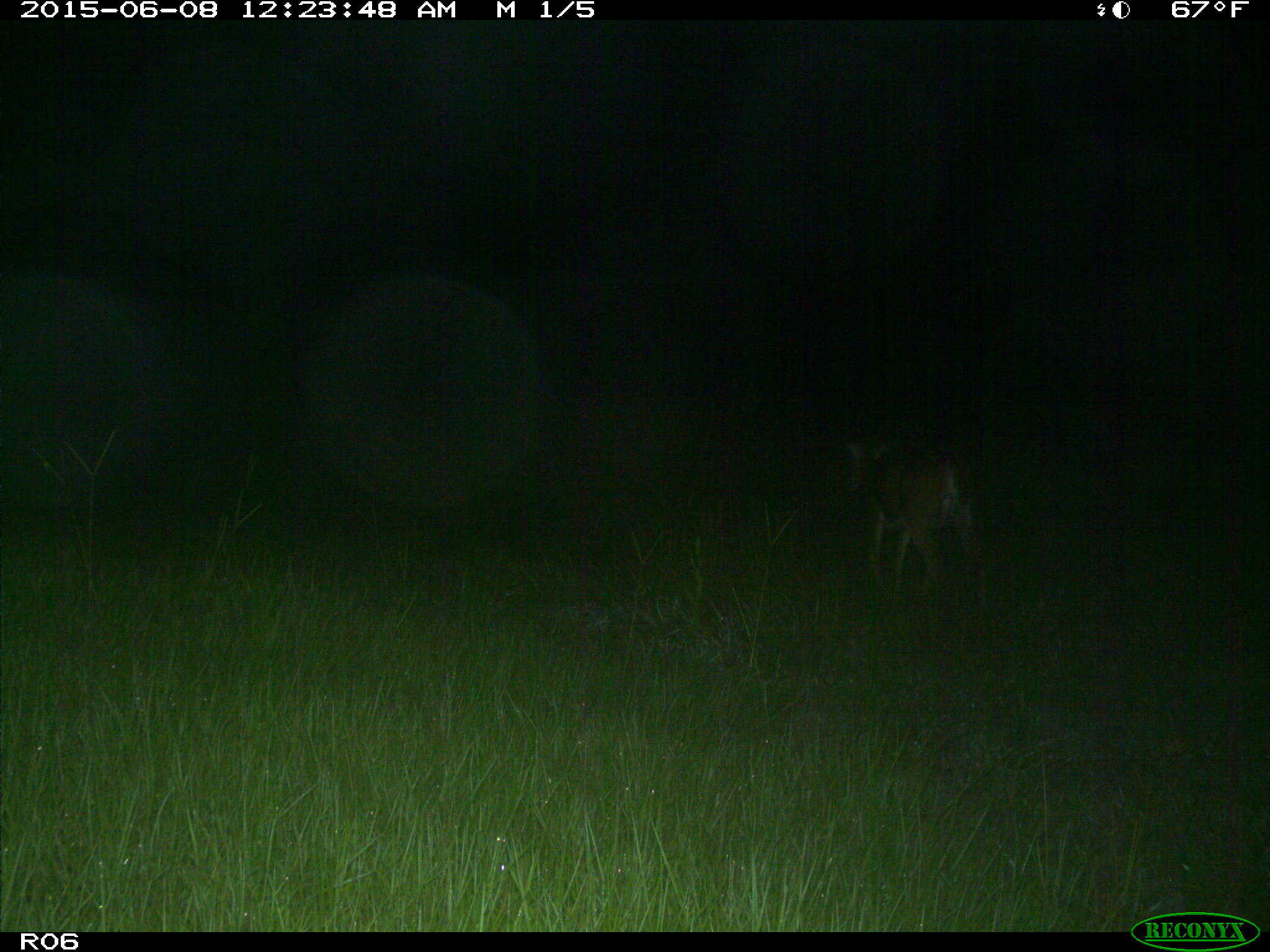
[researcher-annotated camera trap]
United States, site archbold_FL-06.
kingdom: Animalia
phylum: Chordata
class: Mammalia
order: Artiodactyla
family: Cervidae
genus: Odocoileus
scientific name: Odocoileus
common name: deer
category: unidentified deer